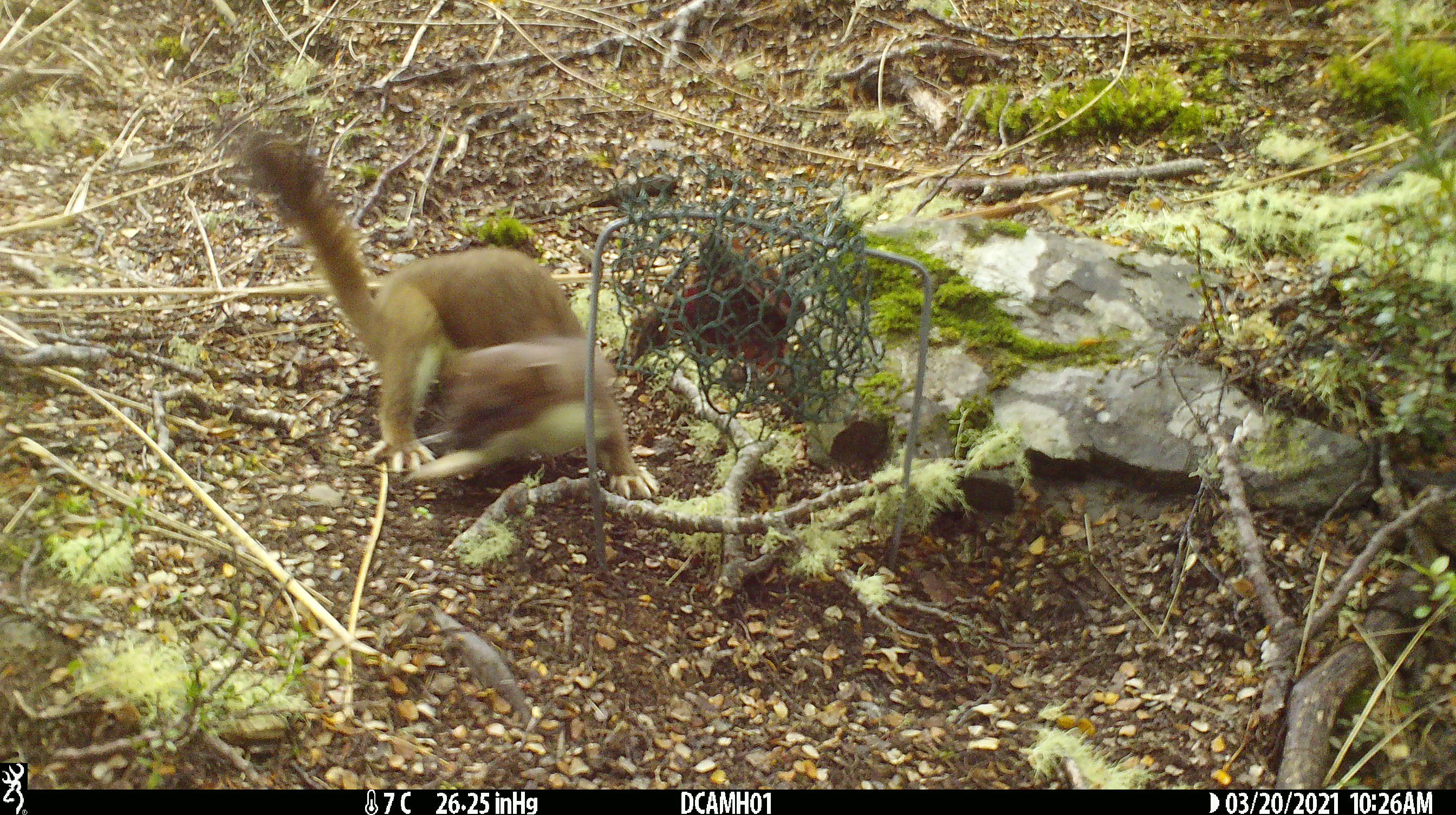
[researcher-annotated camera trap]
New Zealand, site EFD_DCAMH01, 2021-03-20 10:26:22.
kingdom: Animalia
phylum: Chordata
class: Mammalia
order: Carnivora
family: Mustelidae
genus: Mustela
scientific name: Mustela erminea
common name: stoat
Stoat (Mustela erminea).